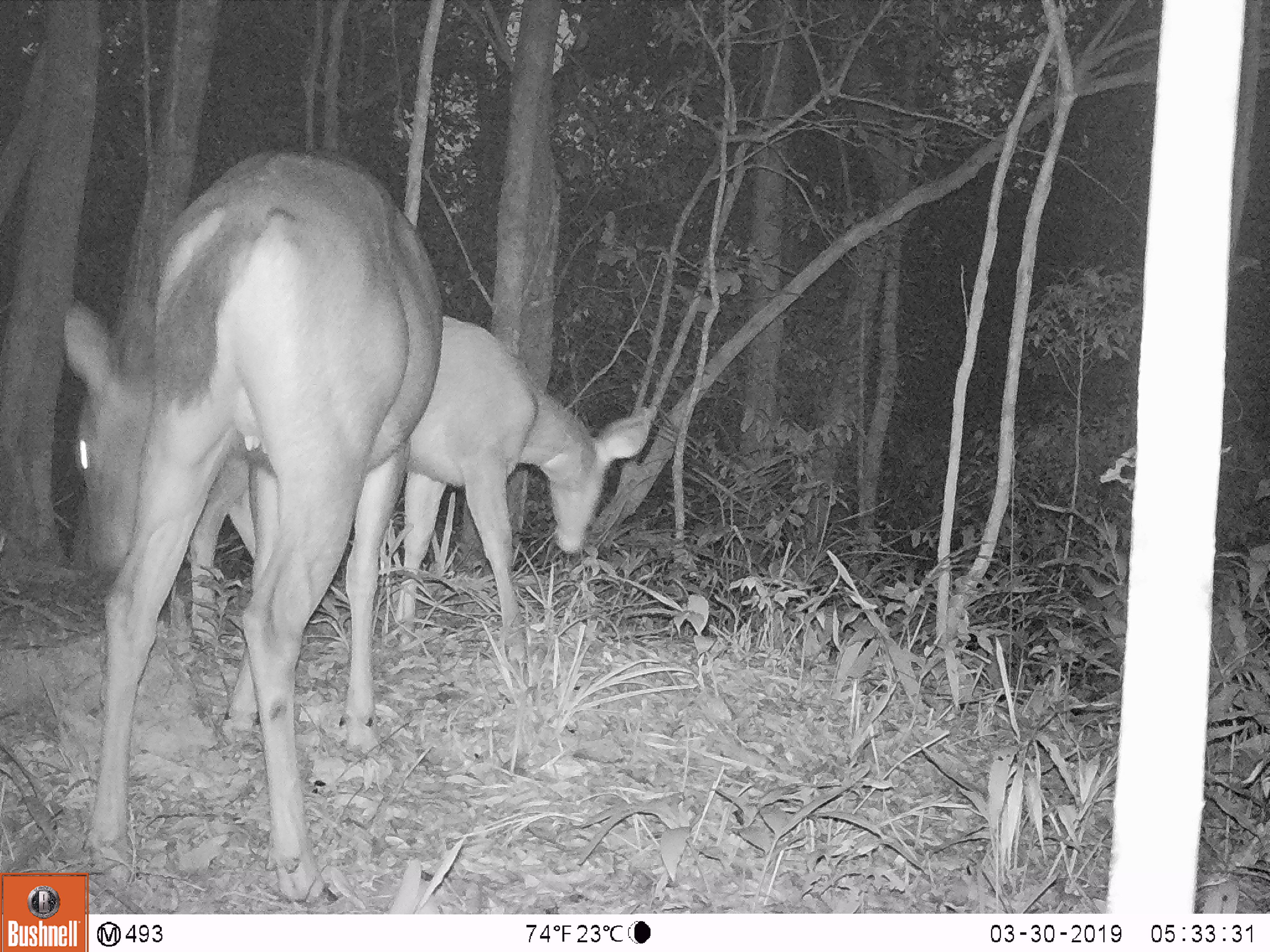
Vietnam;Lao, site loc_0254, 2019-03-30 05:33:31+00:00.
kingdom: Animalia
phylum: Chordata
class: Mammalia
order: Artiodactyla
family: Cervidae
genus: Rusa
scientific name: Rusa unicolor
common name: sambar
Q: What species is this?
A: Sambar (Rusa unicolor).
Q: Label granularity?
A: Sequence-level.